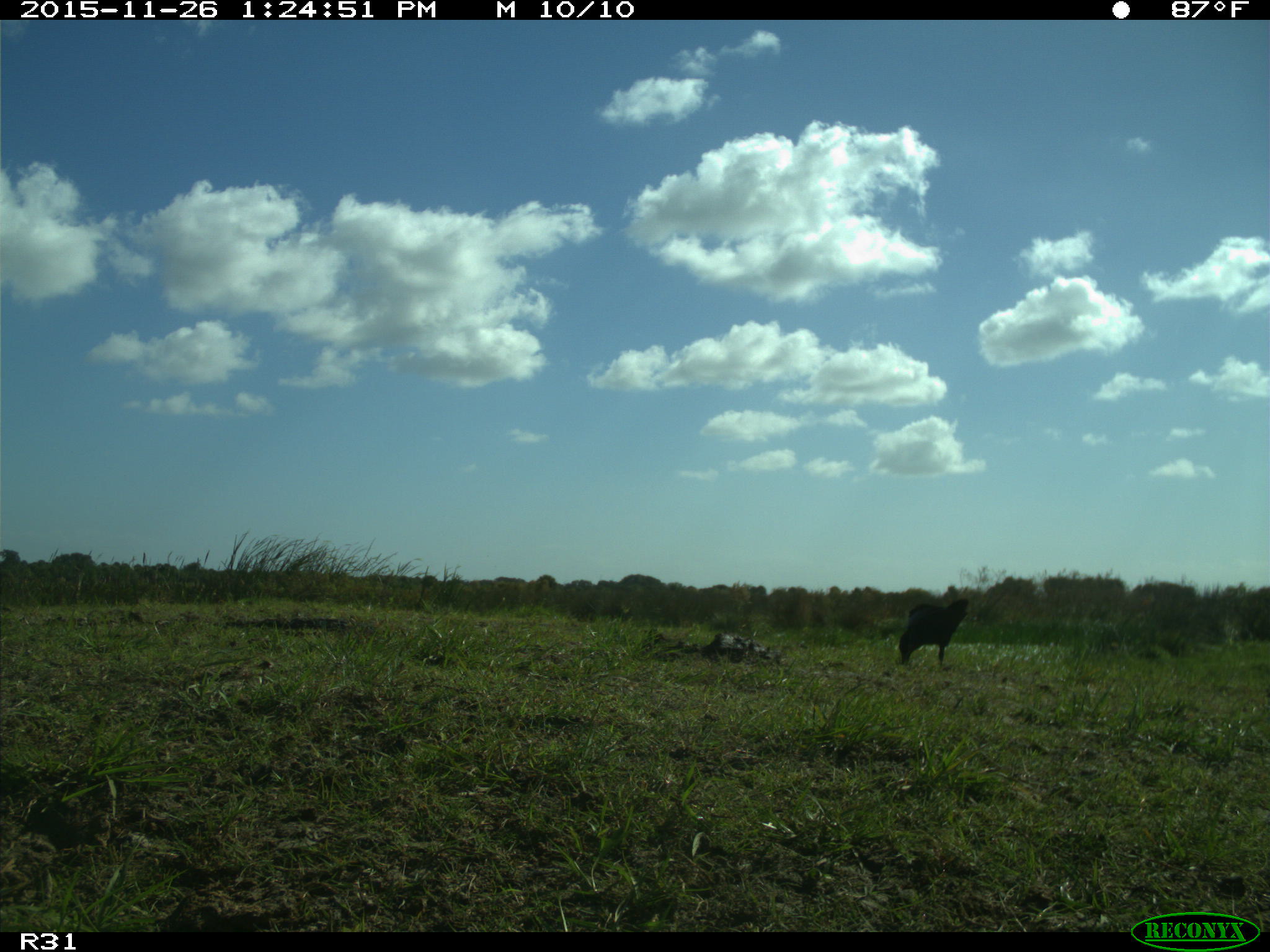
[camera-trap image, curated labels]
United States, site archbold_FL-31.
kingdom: Animalia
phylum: Chordata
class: Aves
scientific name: Aves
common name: birds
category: unidentified bird